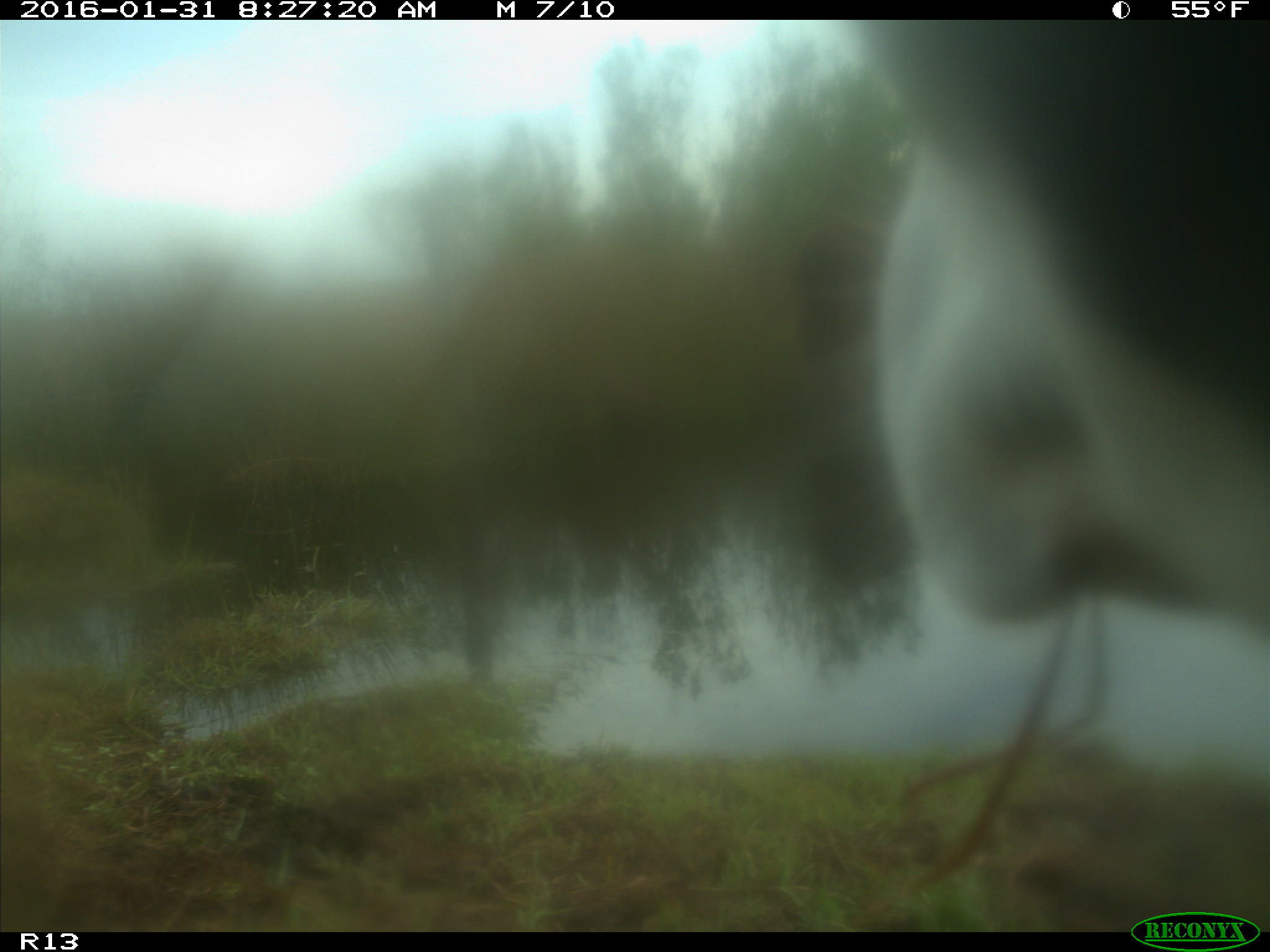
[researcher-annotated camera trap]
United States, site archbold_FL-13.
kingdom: Animalia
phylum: Chordata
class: Mammalia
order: Artiodactyla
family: Bovidae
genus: Bos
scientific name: Bos taurus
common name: domestic cow